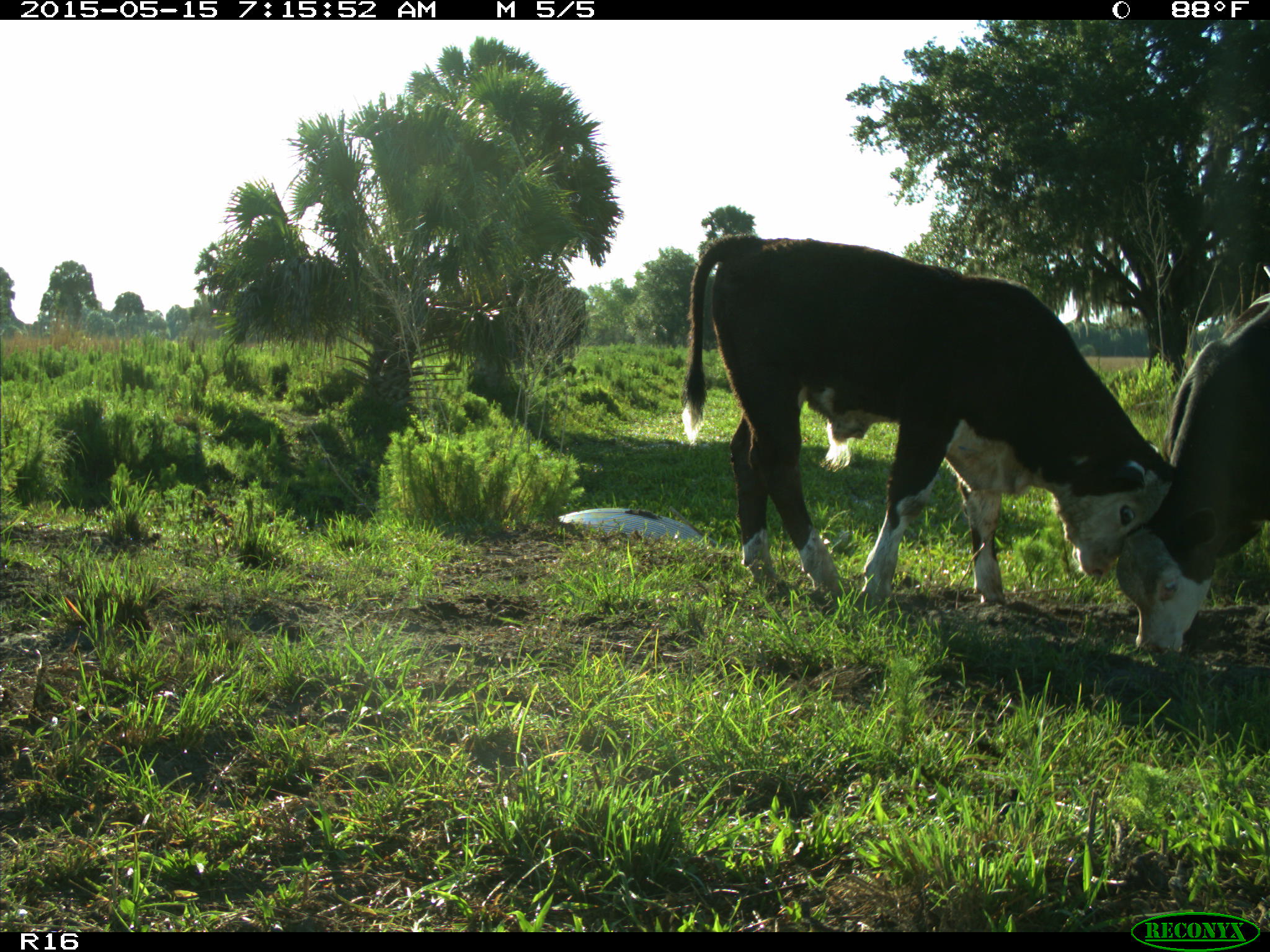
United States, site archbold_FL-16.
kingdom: Animalia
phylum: Chordata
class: Mammalia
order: Artiodactyla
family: Bovidae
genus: Bos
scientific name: Bos taurus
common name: domestic cow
Bos taurus (domestic cow).